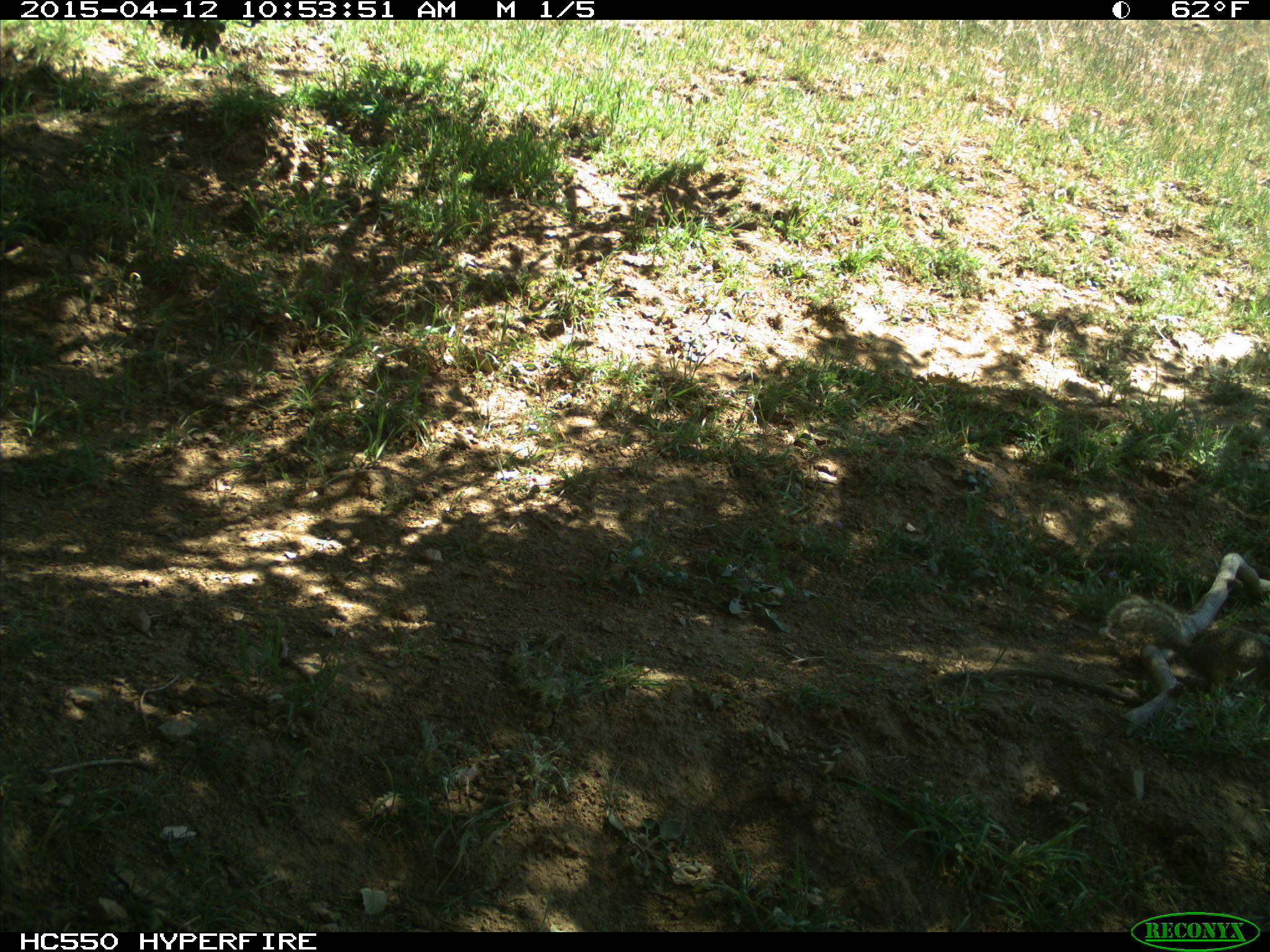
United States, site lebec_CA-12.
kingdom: Animalia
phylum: Chordata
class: Mammalia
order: Rodentia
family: Sciuridae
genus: Otospermophilus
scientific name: Otospermophilus beecheyi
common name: california ground squirrel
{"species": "Otospermophilus beecheyi (california ground squirrel)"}